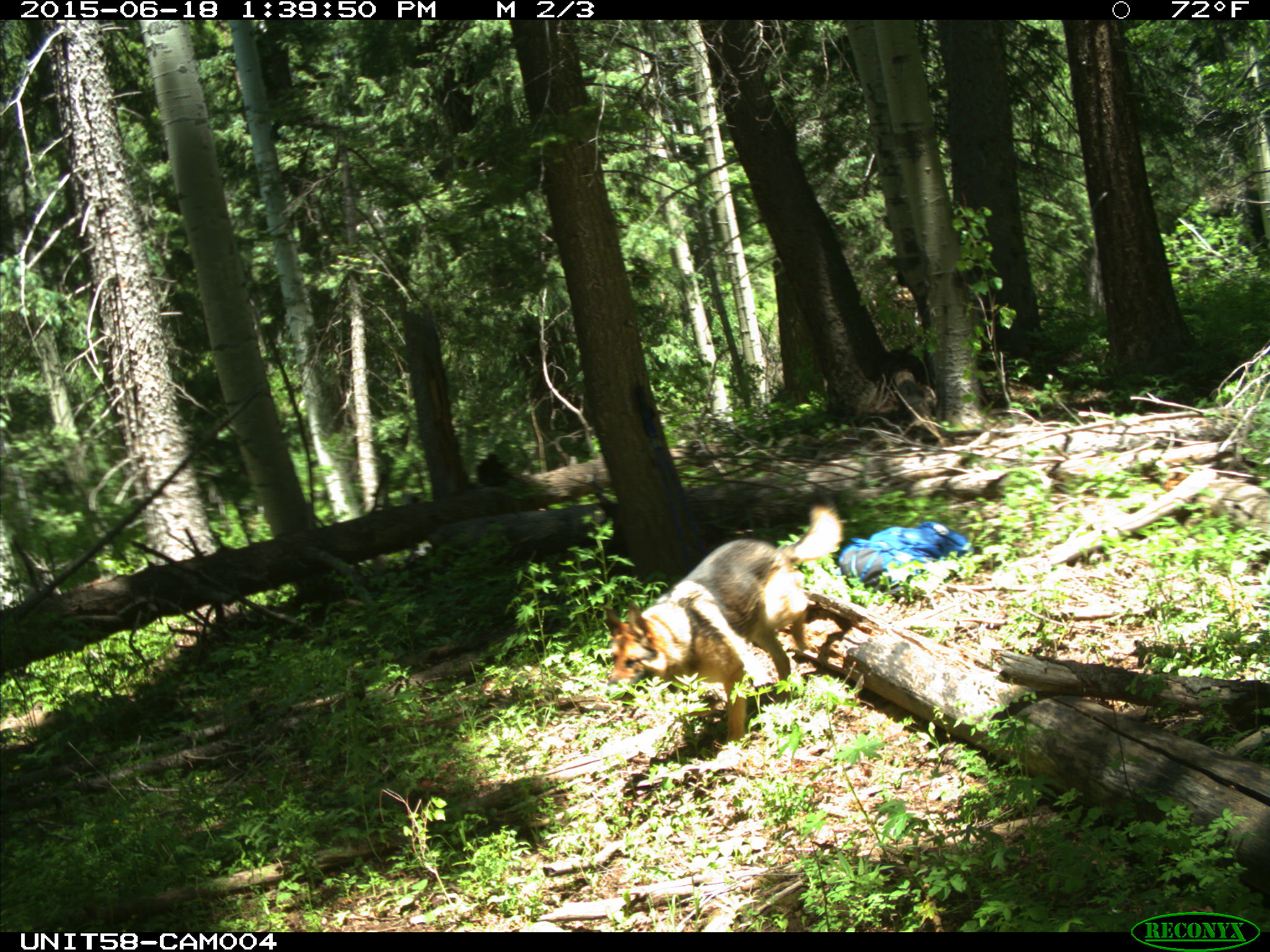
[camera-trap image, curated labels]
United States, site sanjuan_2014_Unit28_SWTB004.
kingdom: Animalia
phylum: Chordata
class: Mammalia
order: Carnivora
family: Canidae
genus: Canis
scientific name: Canis familiaris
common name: domestic dog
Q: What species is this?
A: Canis familiaris (domestic dog).